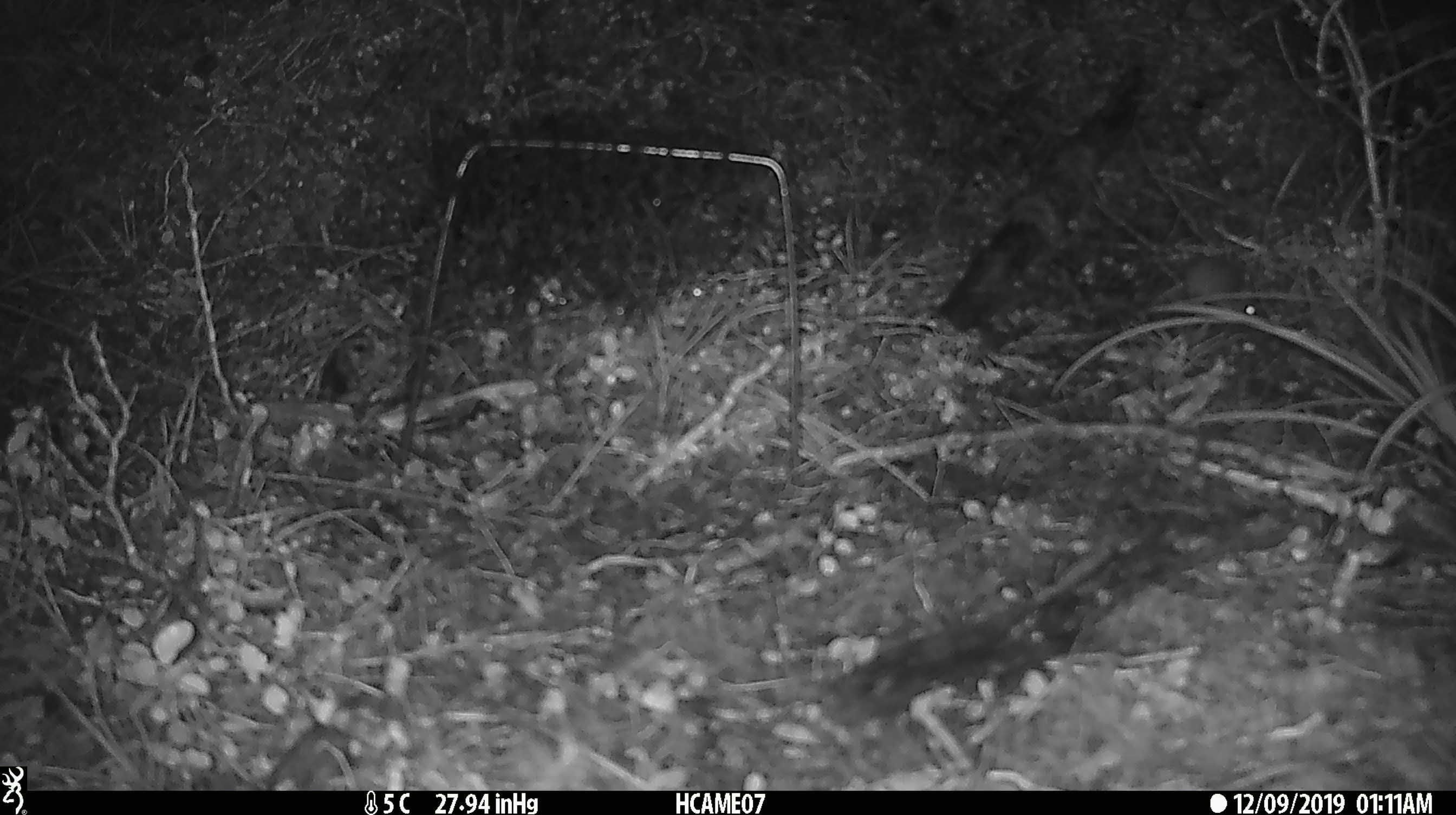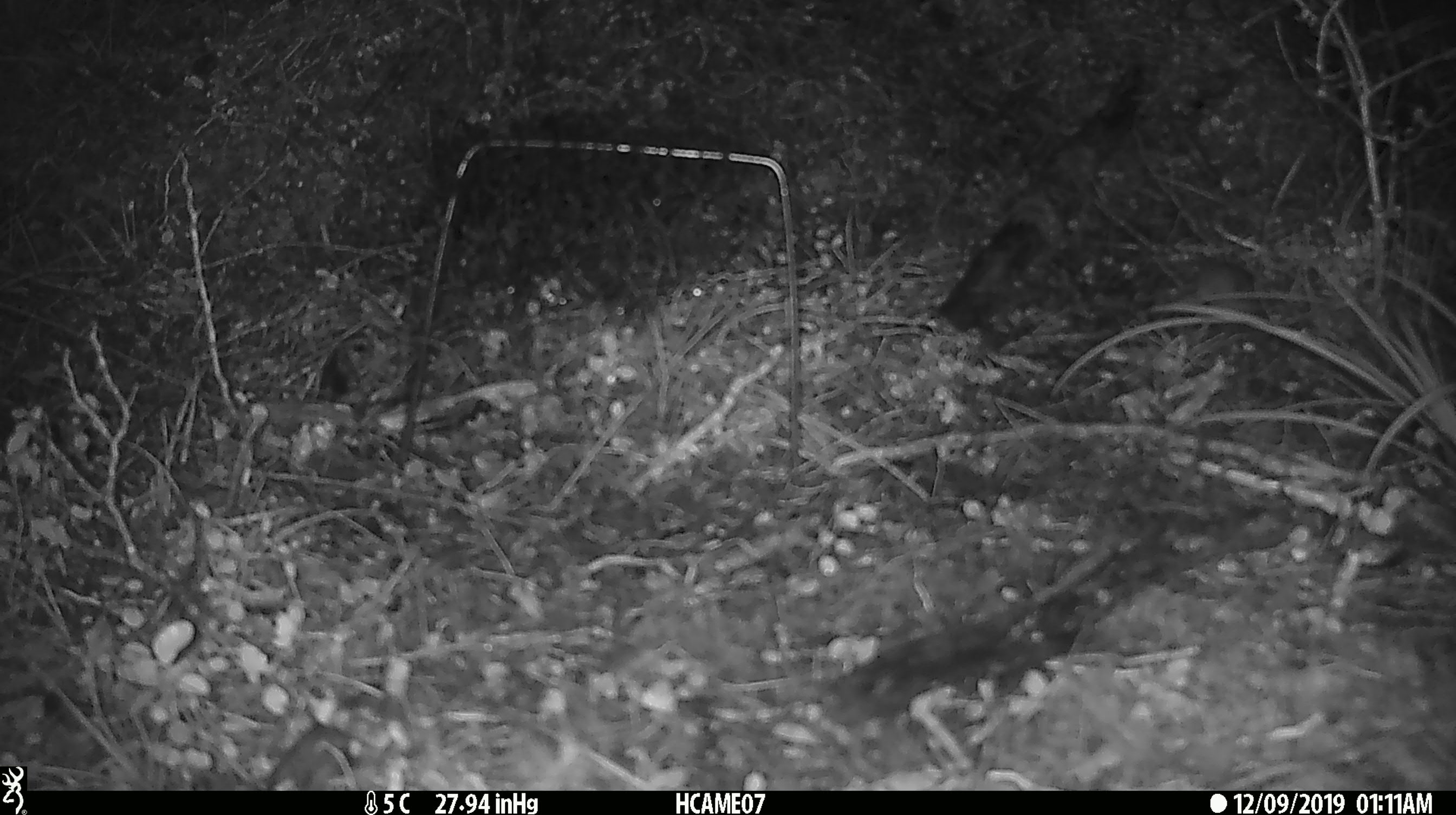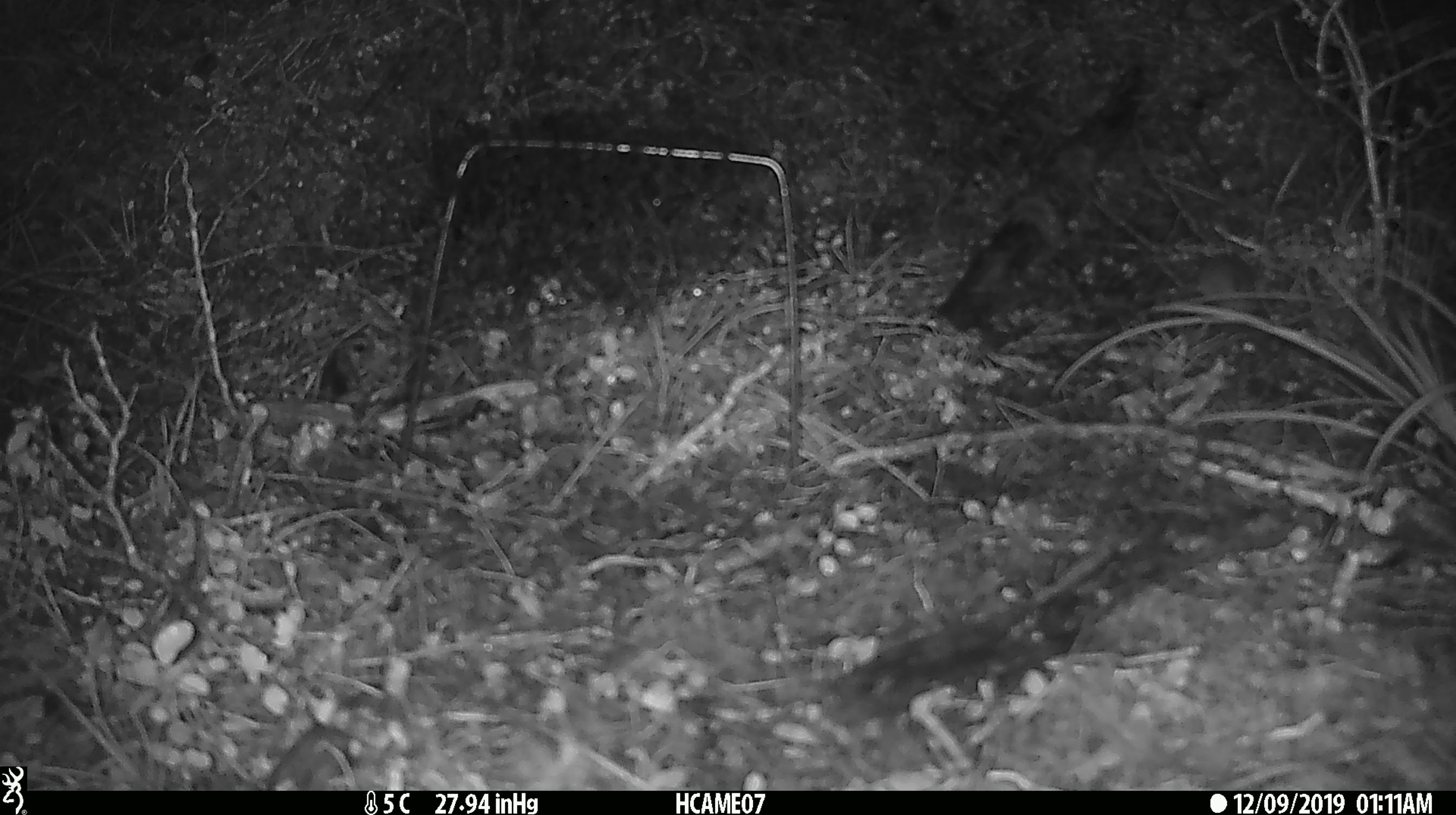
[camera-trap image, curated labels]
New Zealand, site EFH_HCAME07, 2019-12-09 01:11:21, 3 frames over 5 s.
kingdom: Animalia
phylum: Chordata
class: Mammalia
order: Rodentia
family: Muridae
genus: Mus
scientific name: Mus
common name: mouse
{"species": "mouse (Mus)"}